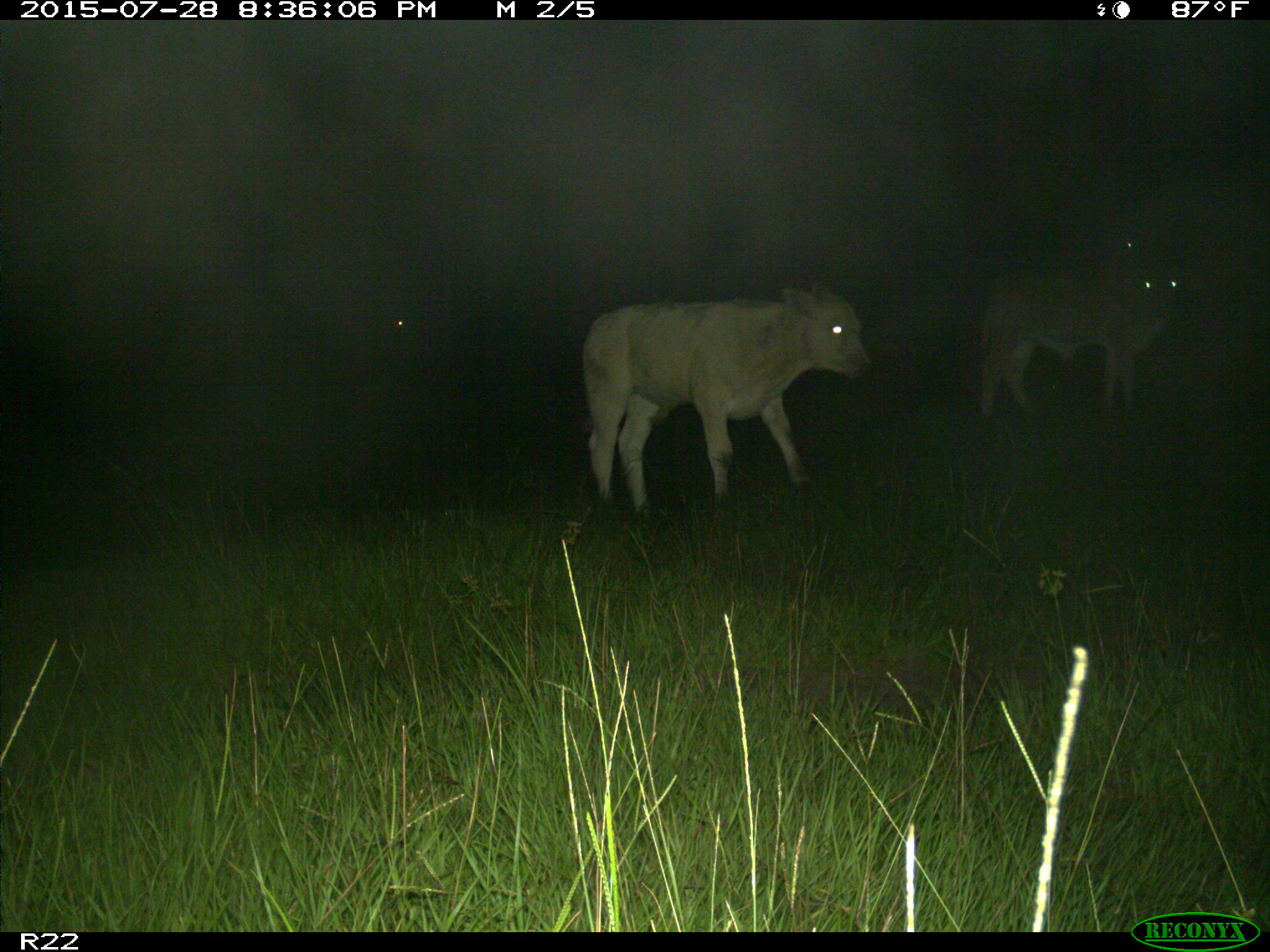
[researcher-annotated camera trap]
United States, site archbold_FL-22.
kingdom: Animalia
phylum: Chordata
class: Mammalia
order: Artiodactyla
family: Bovidae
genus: Bos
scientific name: Bos taurus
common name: domestic cow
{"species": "Bos taurus (domestic cow)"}